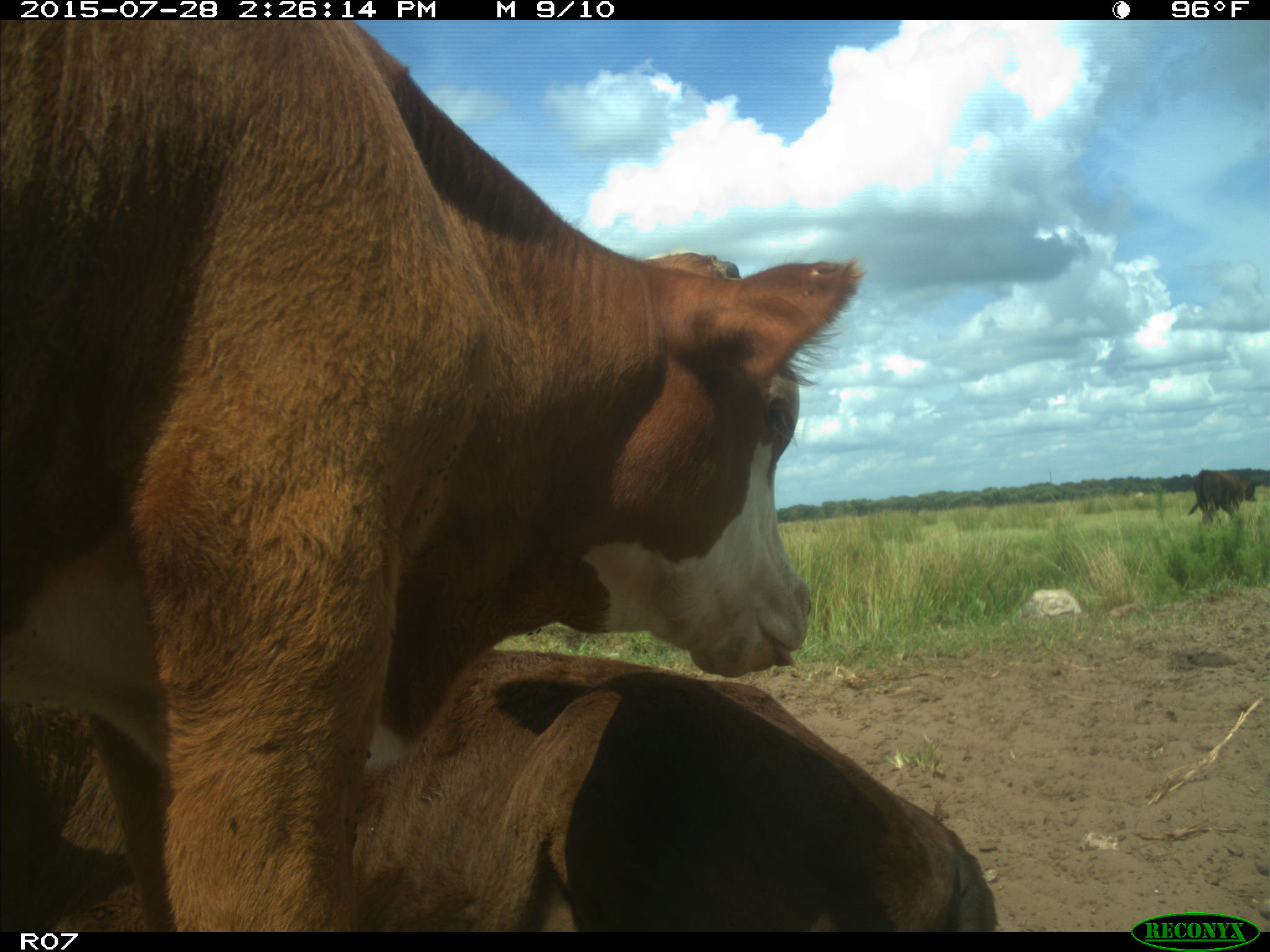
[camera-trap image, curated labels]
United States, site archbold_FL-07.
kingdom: Animalia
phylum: Chordata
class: Mammalia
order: Artiodactyla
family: Bovidae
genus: Bos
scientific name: Bos taurus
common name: domestic cow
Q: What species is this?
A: Bos taurus (domestic cow).